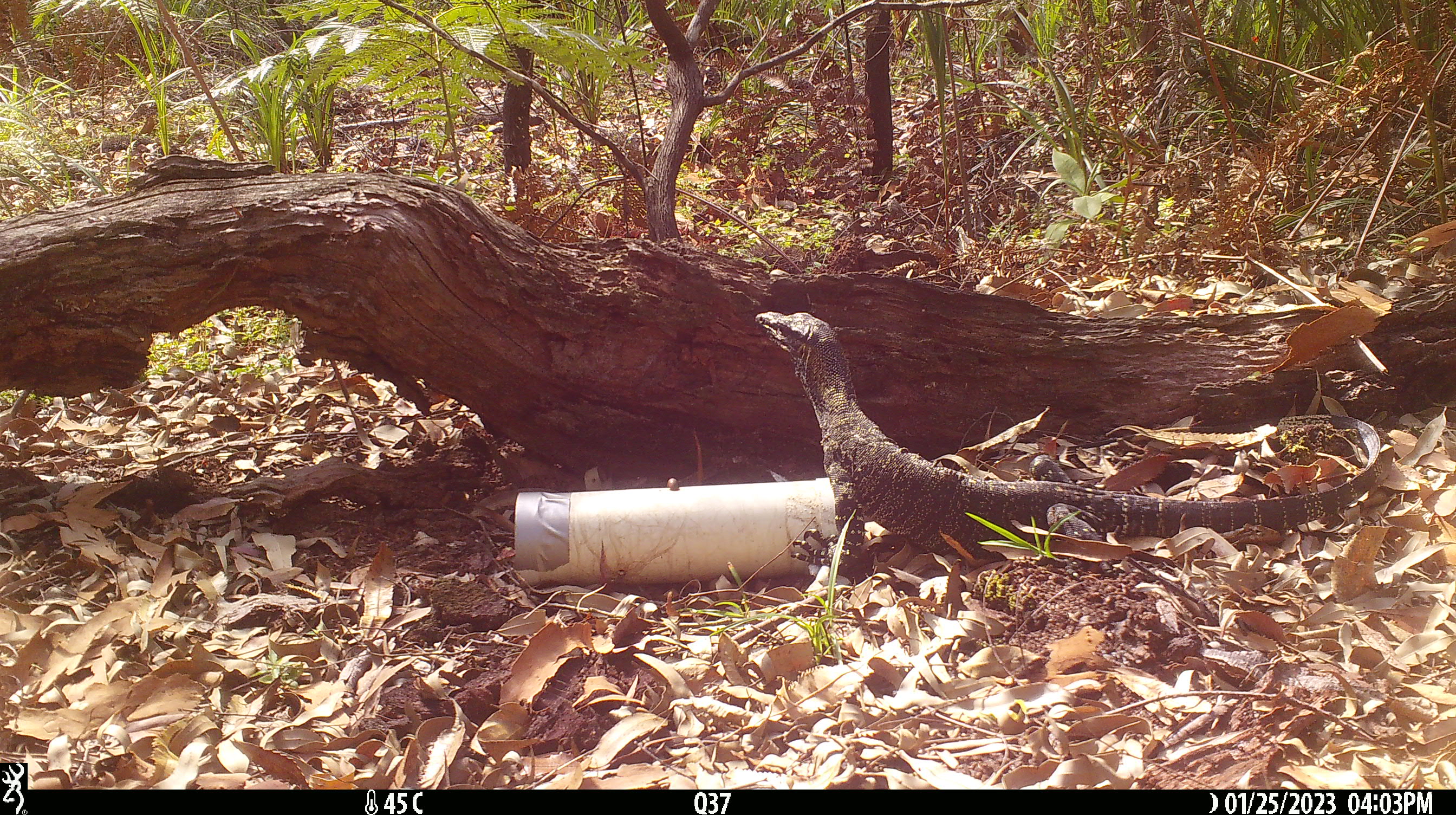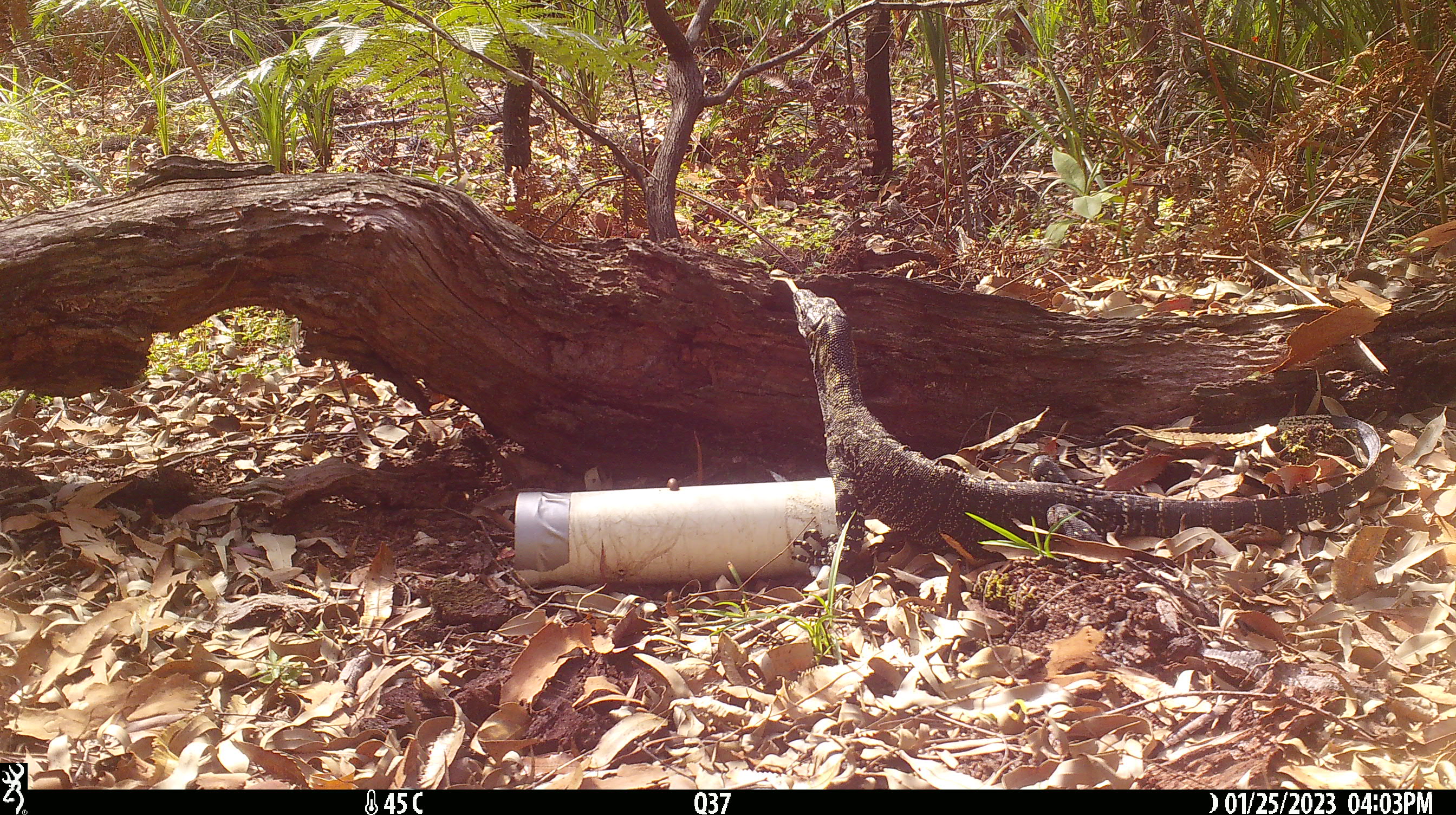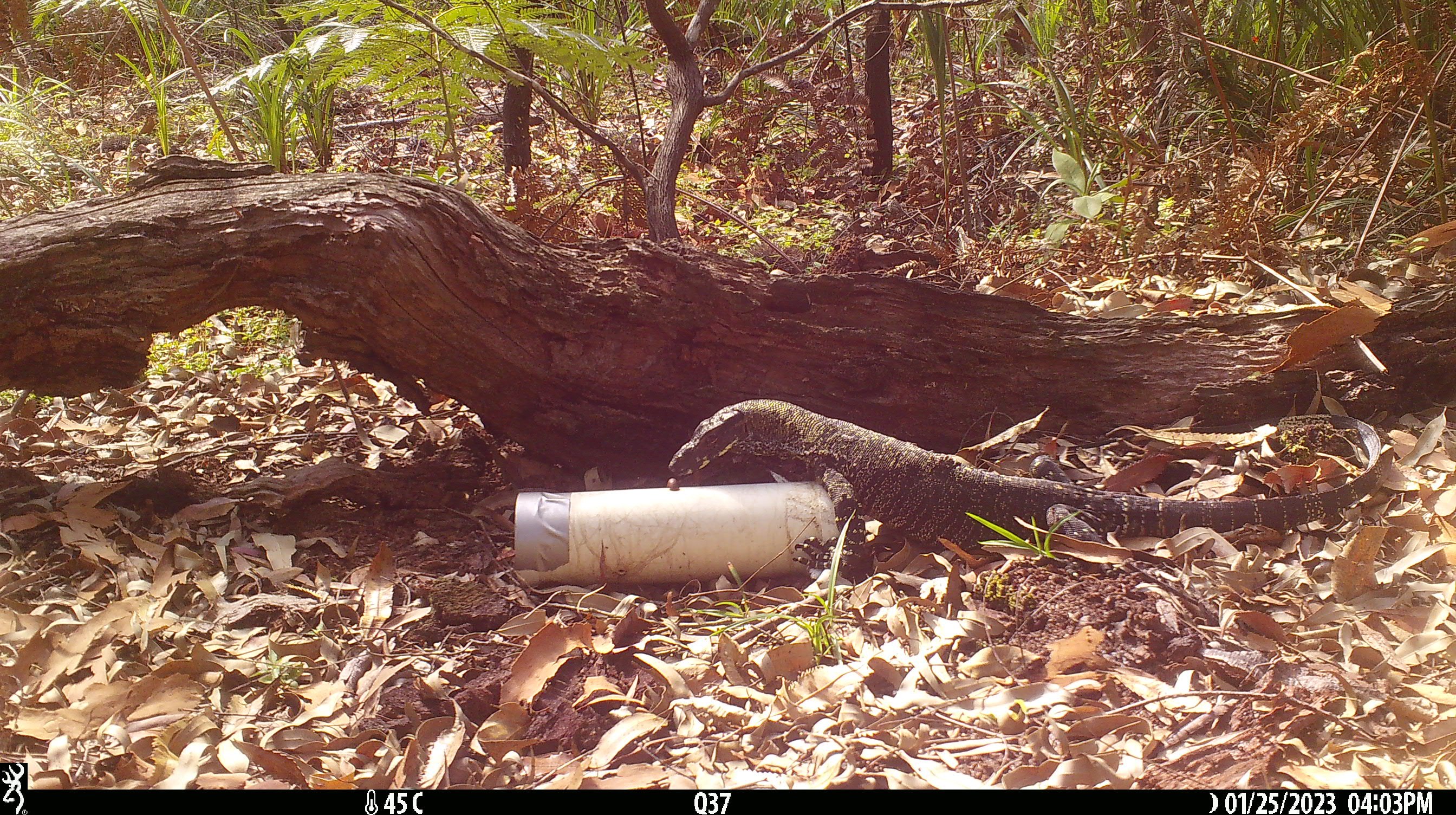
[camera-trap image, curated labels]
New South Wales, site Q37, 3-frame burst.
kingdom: Animalia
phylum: Chordata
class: Reptilia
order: Squamata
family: Varanidae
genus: Varanus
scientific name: Varanus varius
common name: lace monitor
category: goanna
Goanna (lace monitor) (Varanus varius).